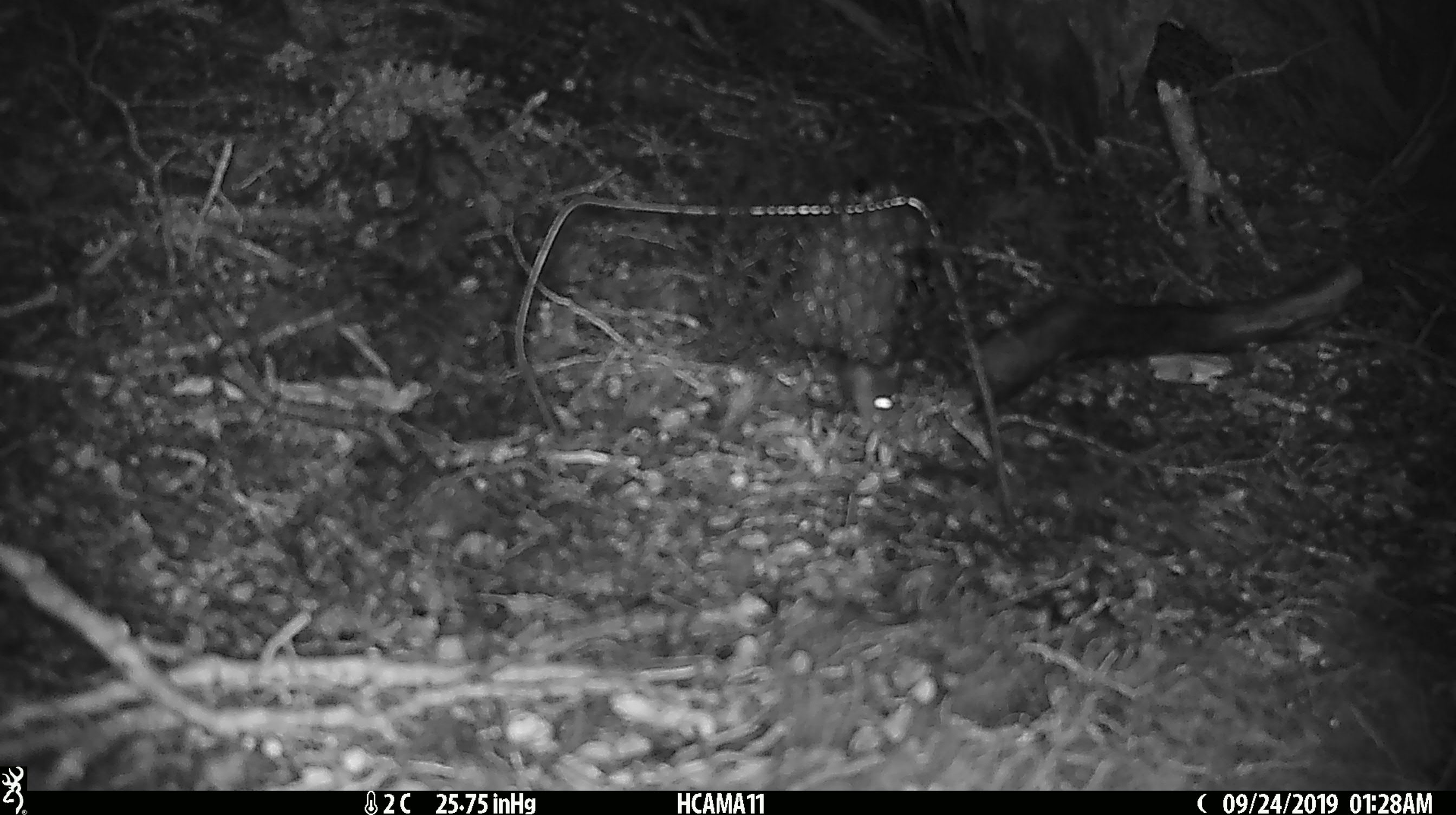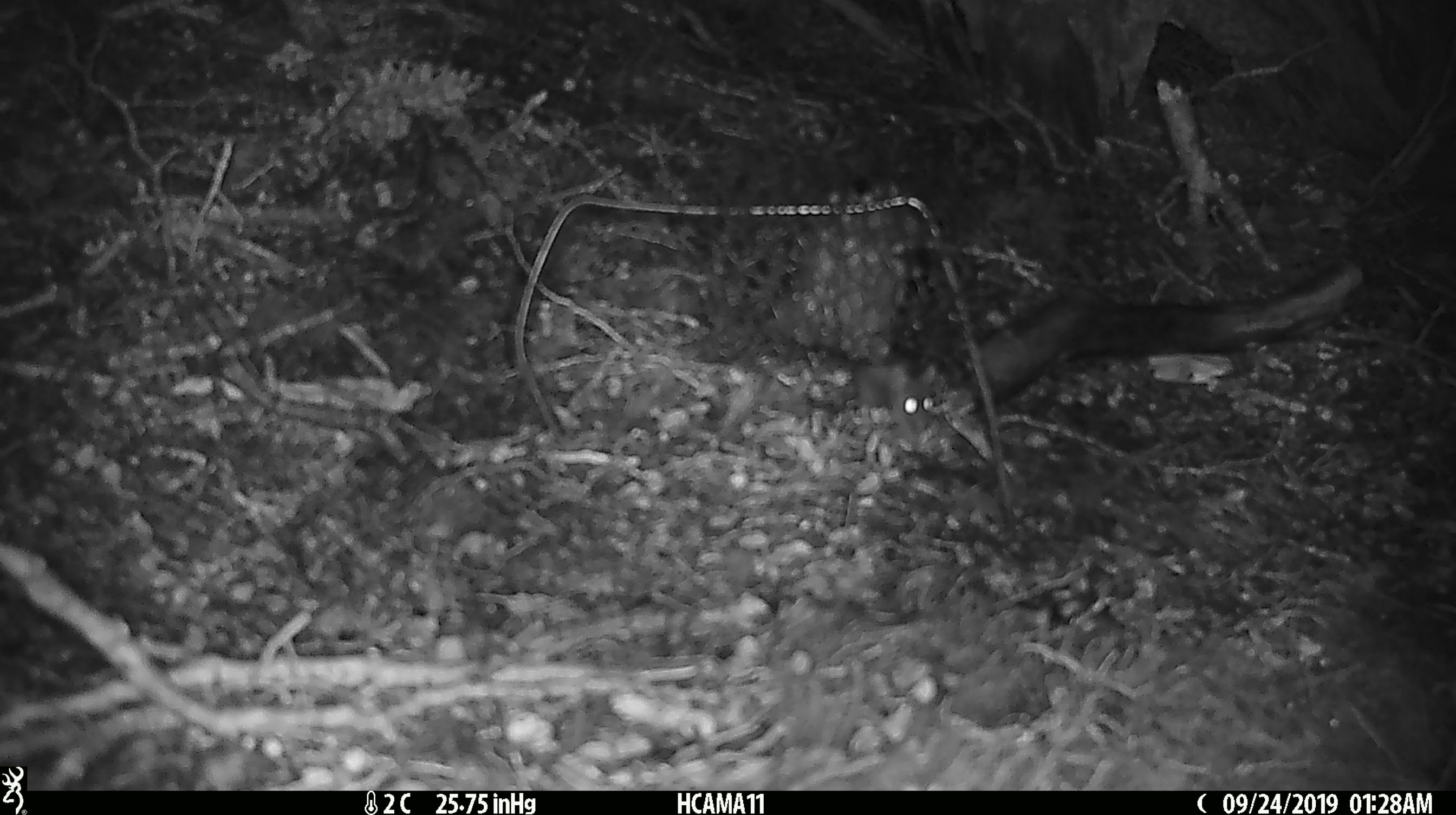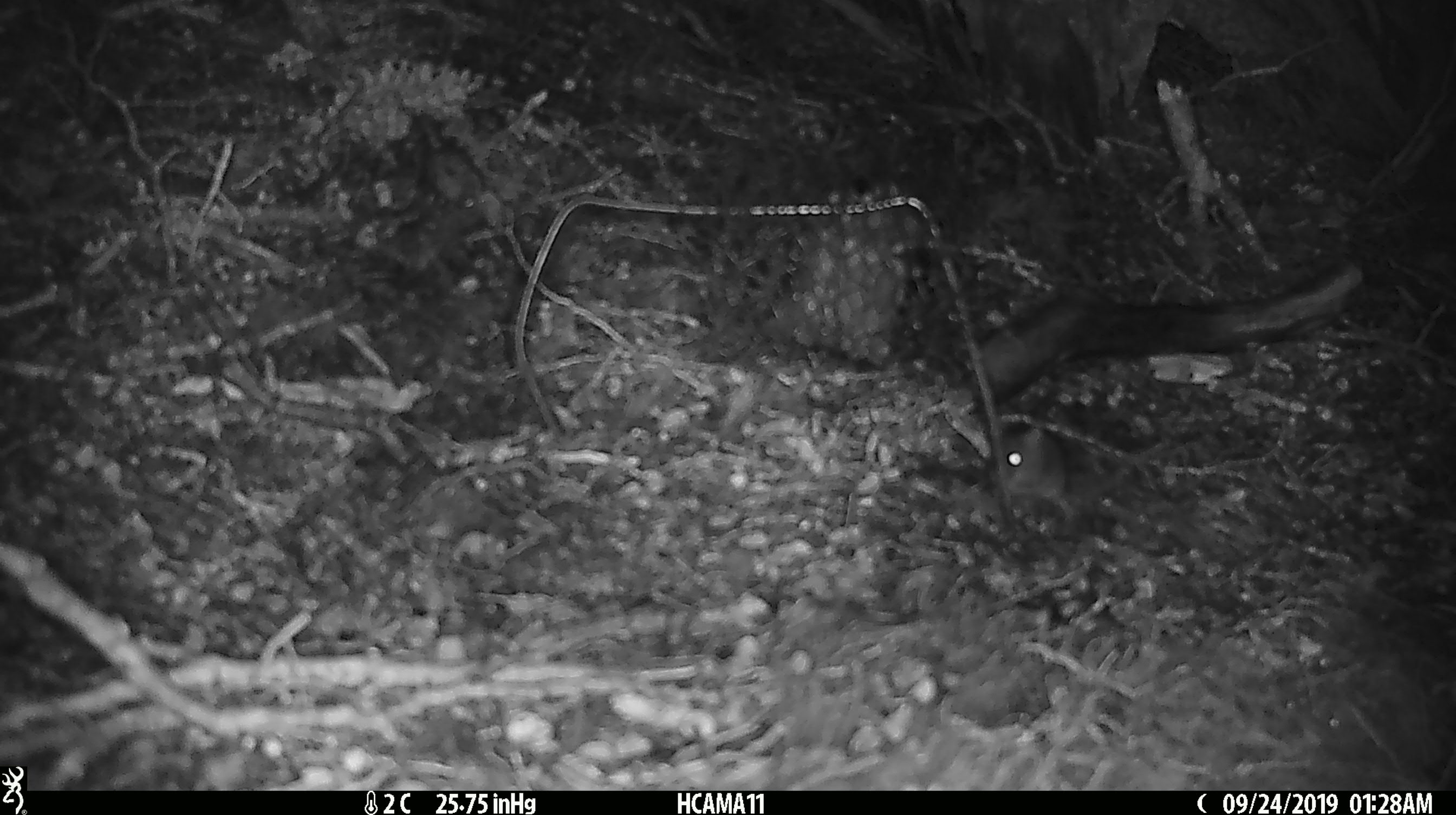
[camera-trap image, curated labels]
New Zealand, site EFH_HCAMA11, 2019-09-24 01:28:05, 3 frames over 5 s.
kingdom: Animalia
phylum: Chordata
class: Mammalia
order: Rodentia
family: Muridae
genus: Mus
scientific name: Mus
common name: mouse